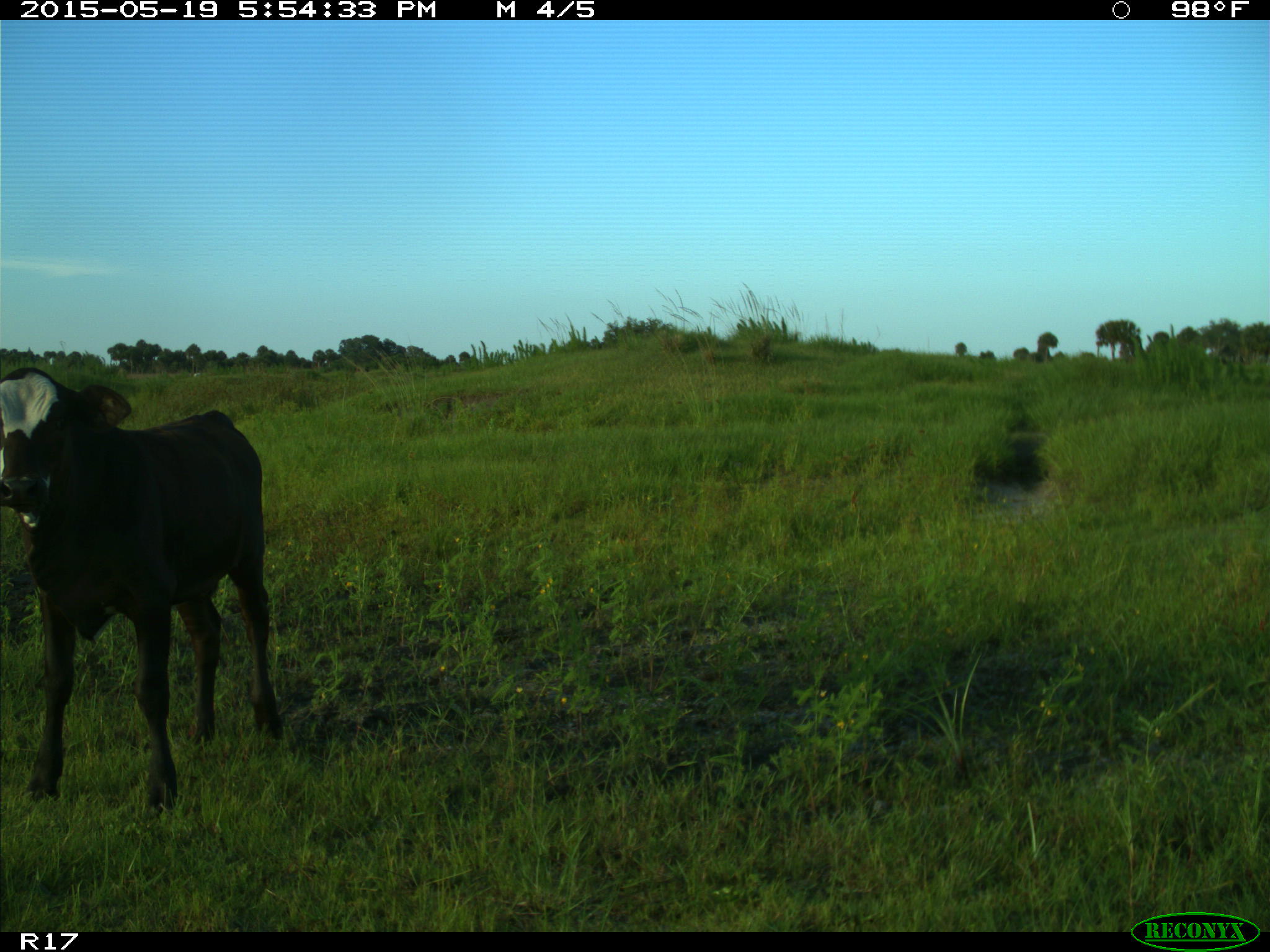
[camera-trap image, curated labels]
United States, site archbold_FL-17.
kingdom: Animalia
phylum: Chordata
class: Mammalia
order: Artiodactyla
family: Bovidae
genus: Bos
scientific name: Bos taurus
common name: domestic cow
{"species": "Bos taurus (domestic cow)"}